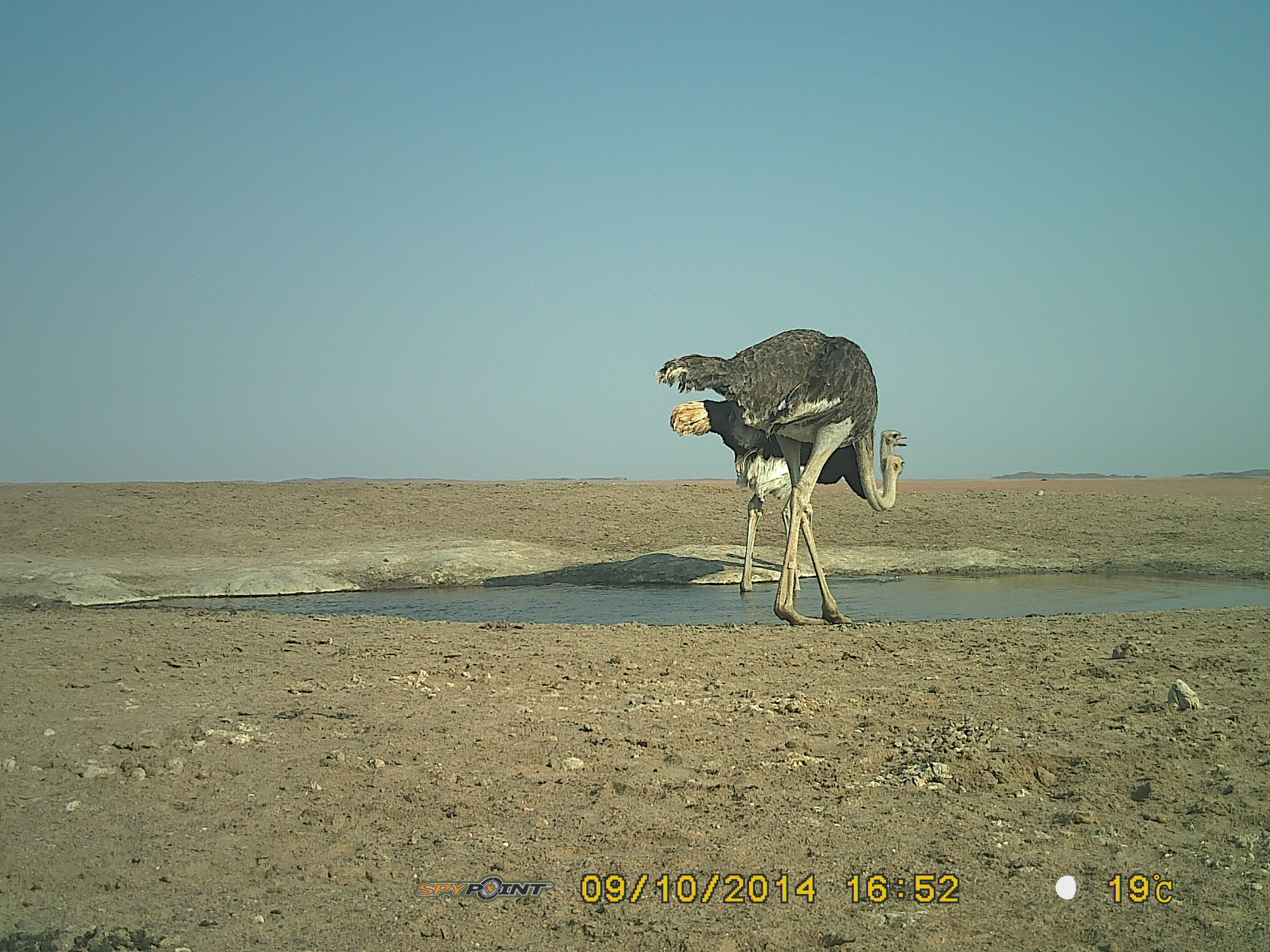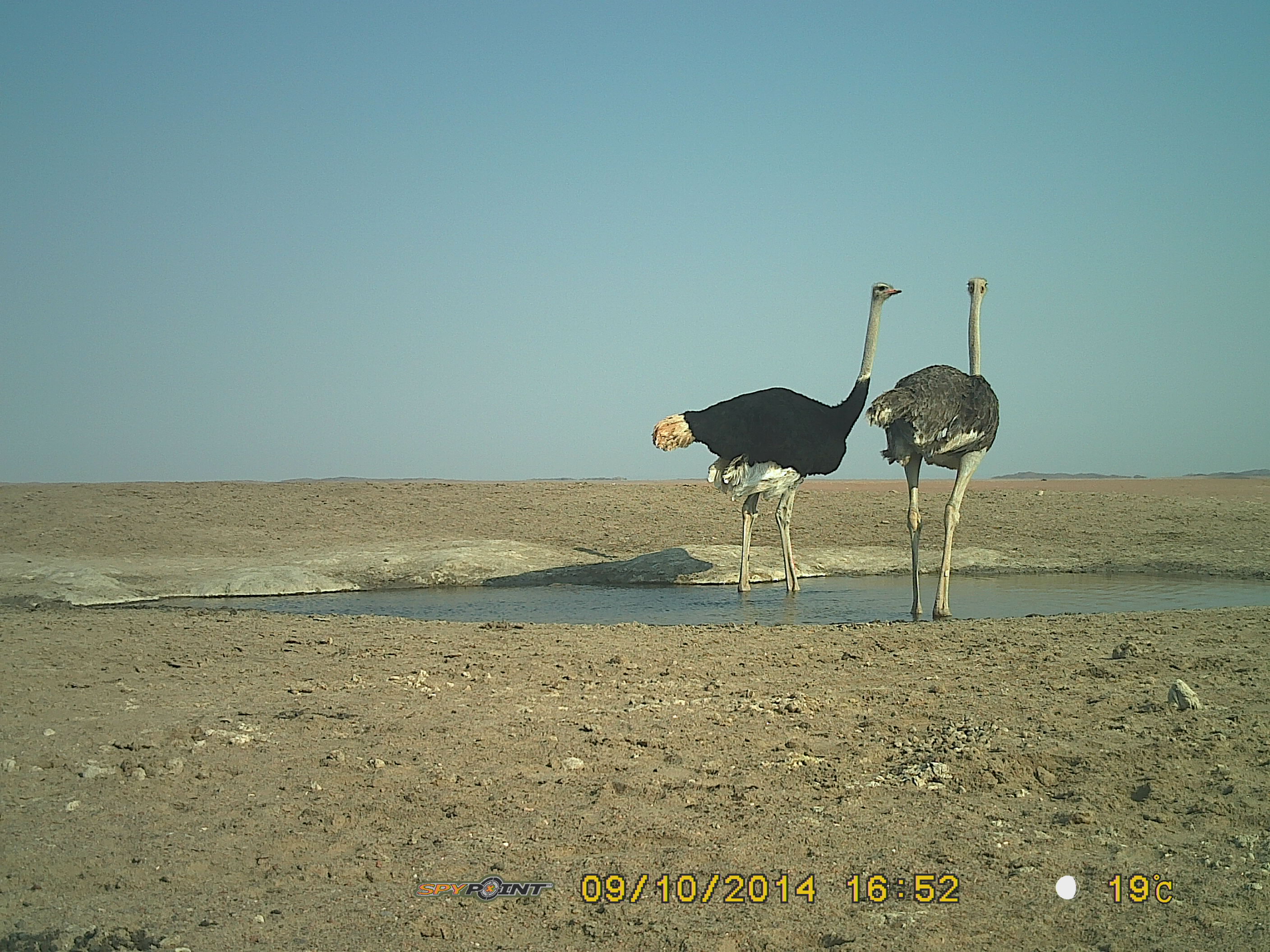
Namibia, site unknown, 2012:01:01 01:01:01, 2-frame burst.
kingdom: Animalia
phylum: Chordata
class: Aves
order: Struthioniformes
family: Struthionidae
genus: Struthio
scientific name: Struthio camelus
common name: common ostrich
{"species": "Struthio camelus (common ostrich)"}